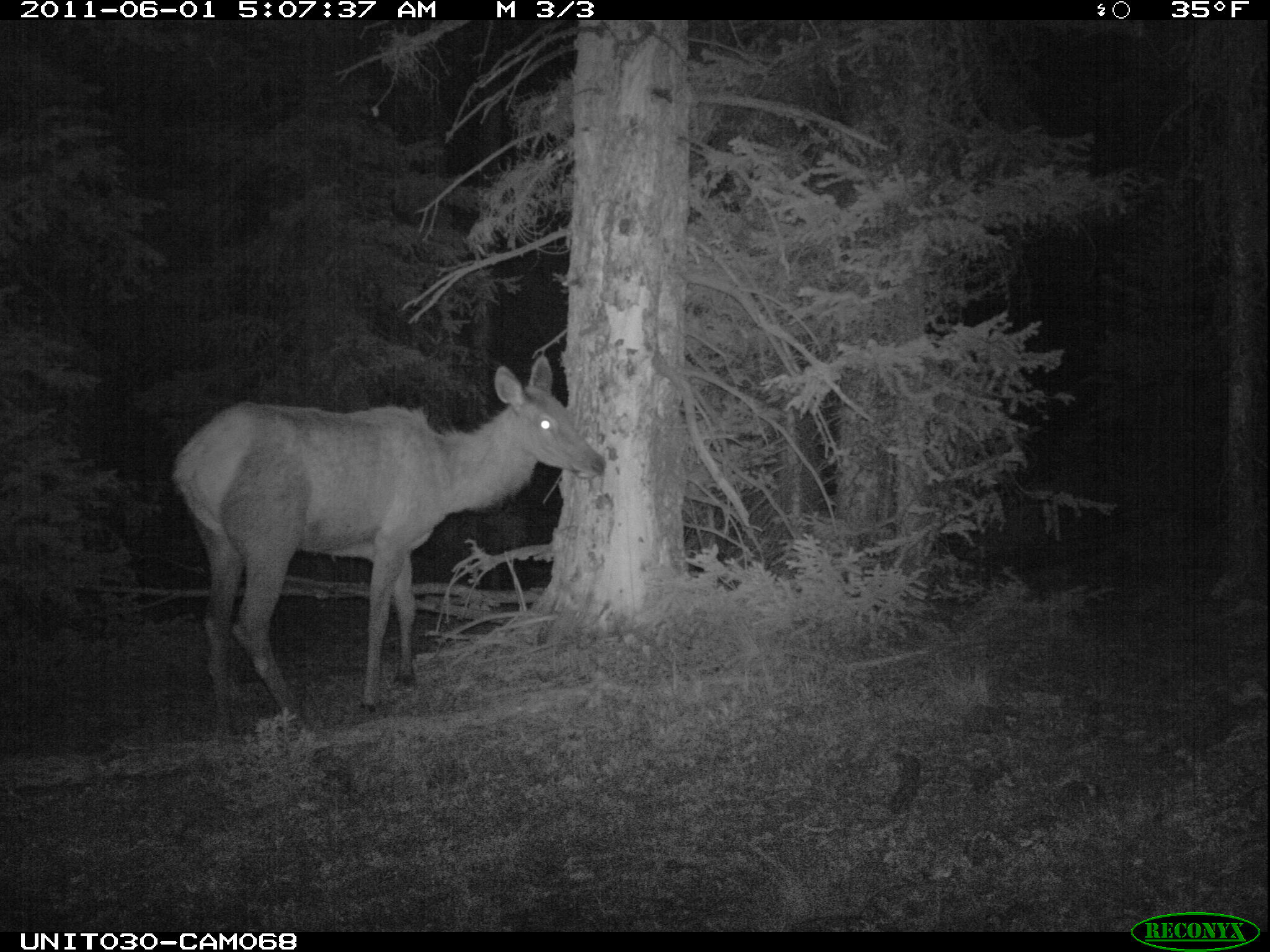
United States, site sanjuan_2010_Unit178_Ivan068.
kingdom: Animalia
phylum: Chordata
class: Mammalia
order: Artiodactyla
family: Cervidae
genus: Cervus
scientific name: Cervus elaphus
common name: red deer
Cervus elaphus (red deer).